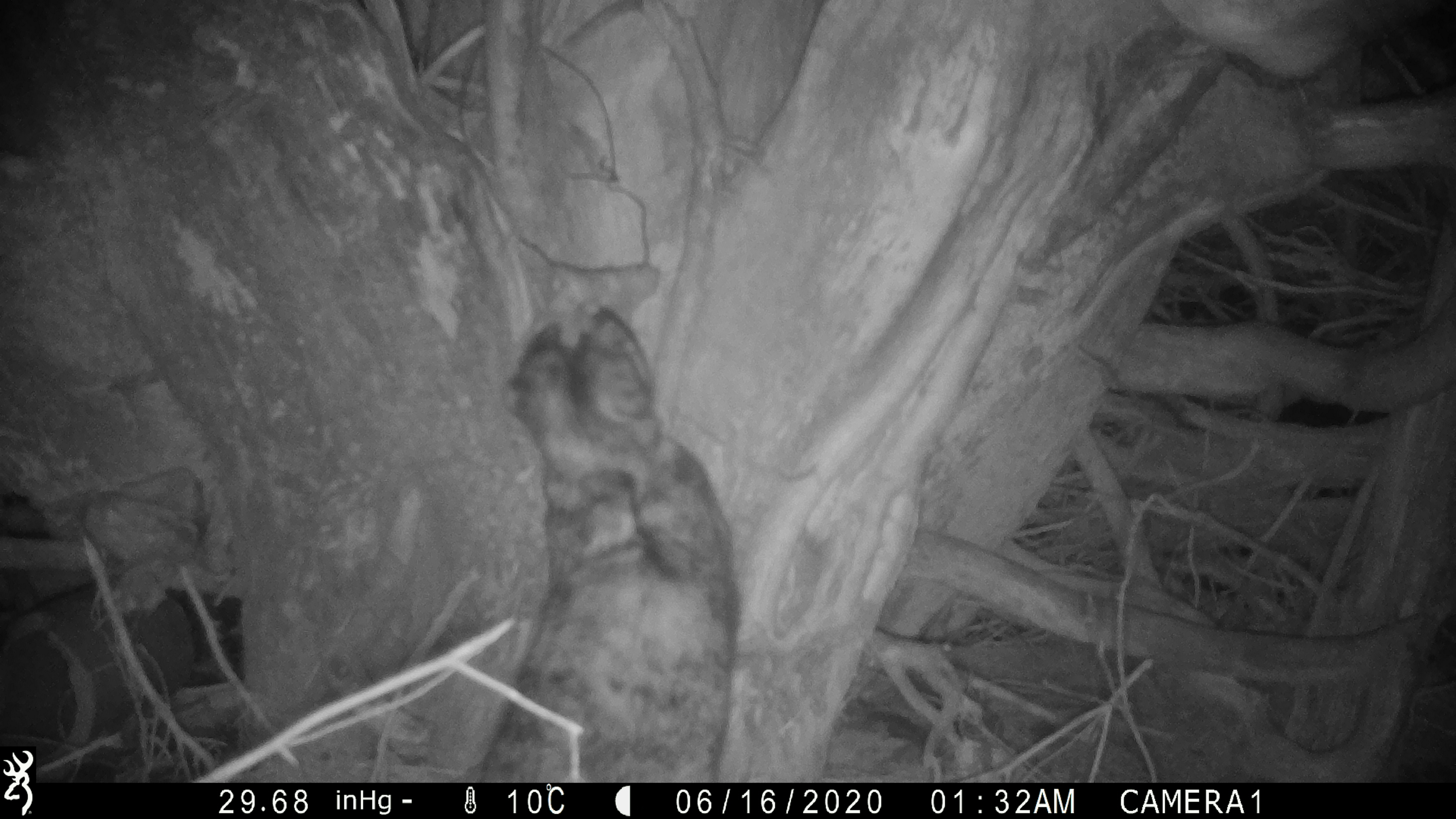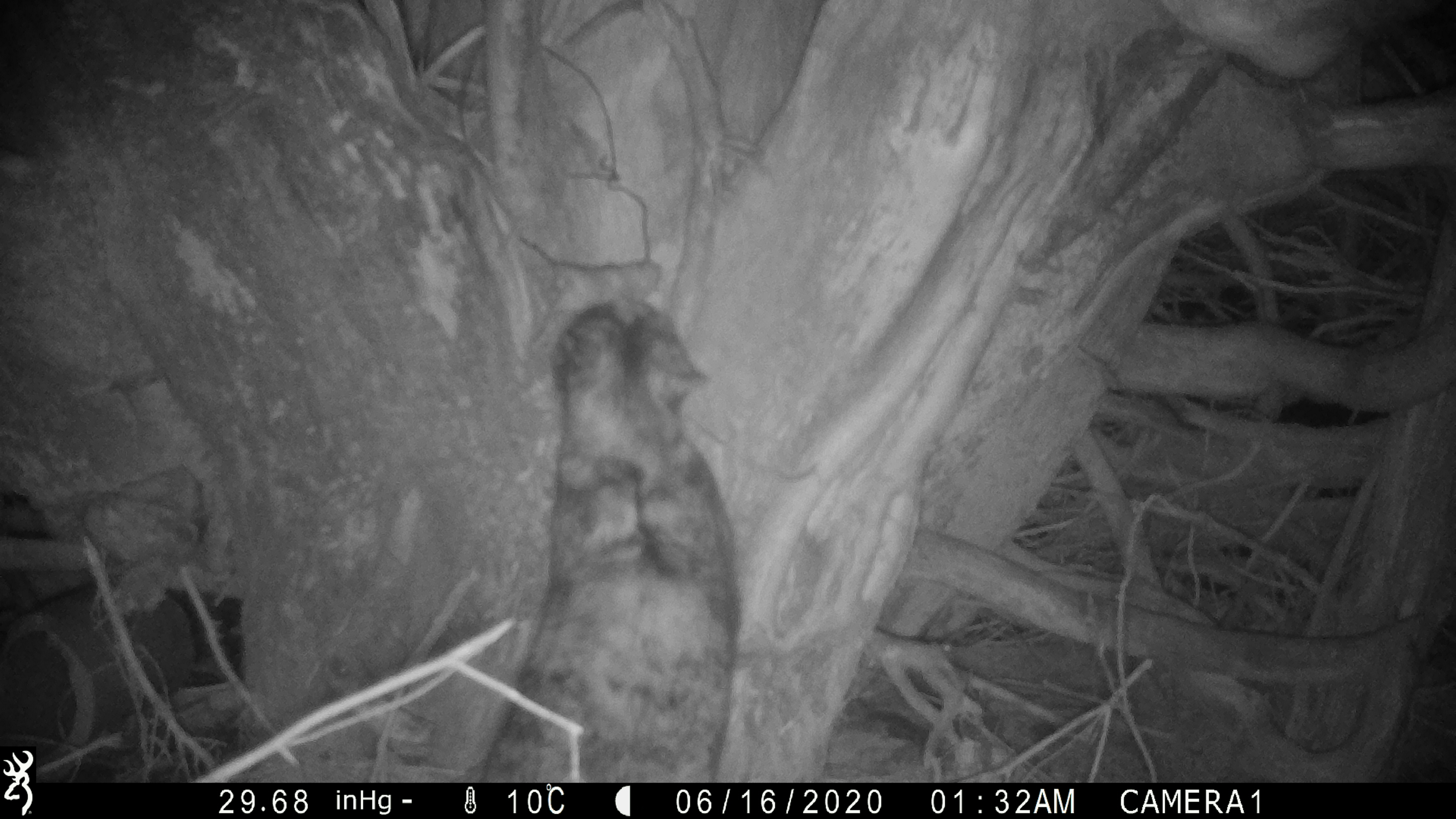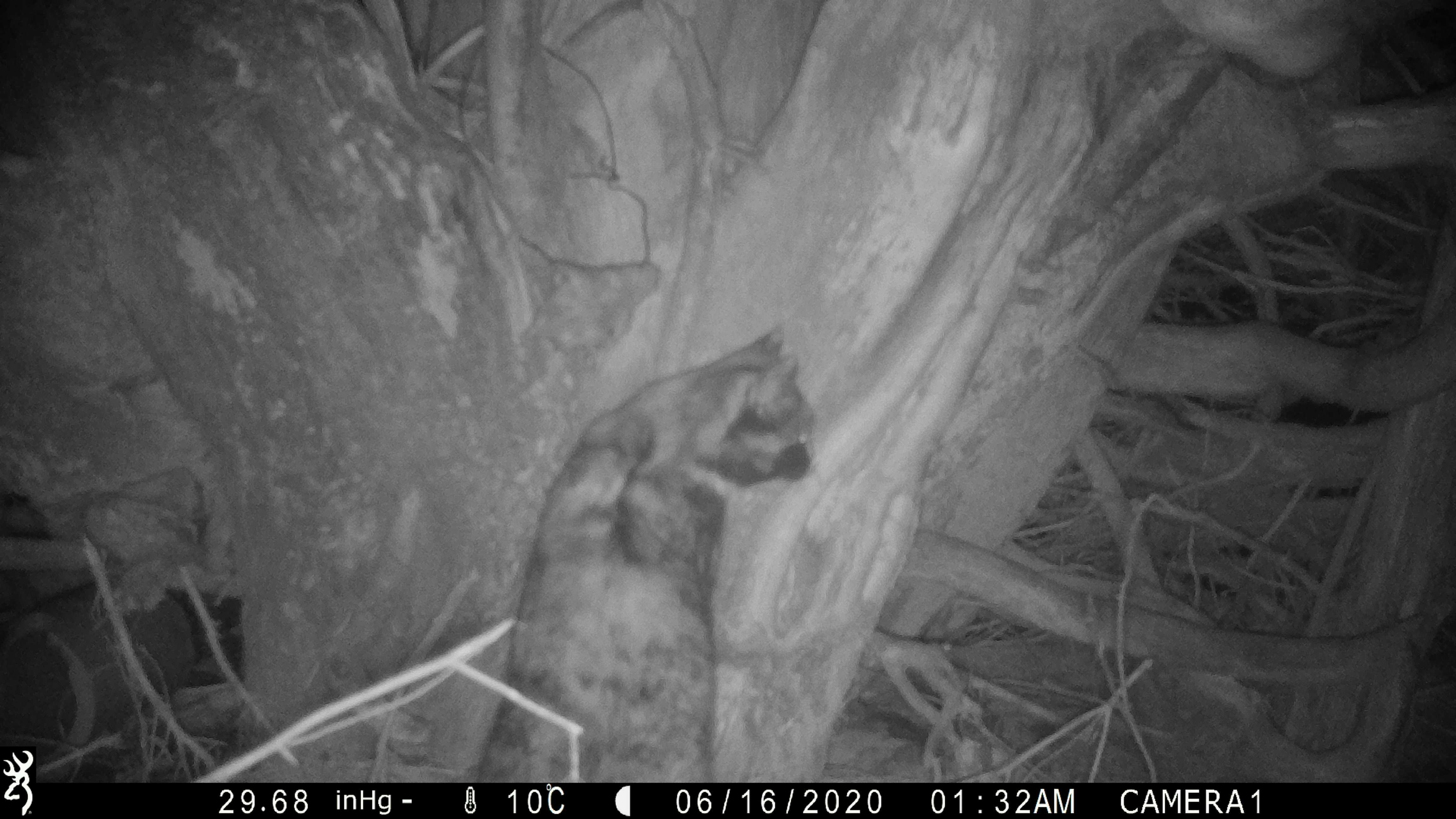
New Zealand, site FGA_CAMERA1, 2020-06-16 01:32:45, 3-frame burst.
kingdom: Animalia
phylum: Chordata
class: Mammalia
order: Carnivora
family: Felidae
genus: Felis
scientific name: Felis catus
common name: domestic cat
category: cat